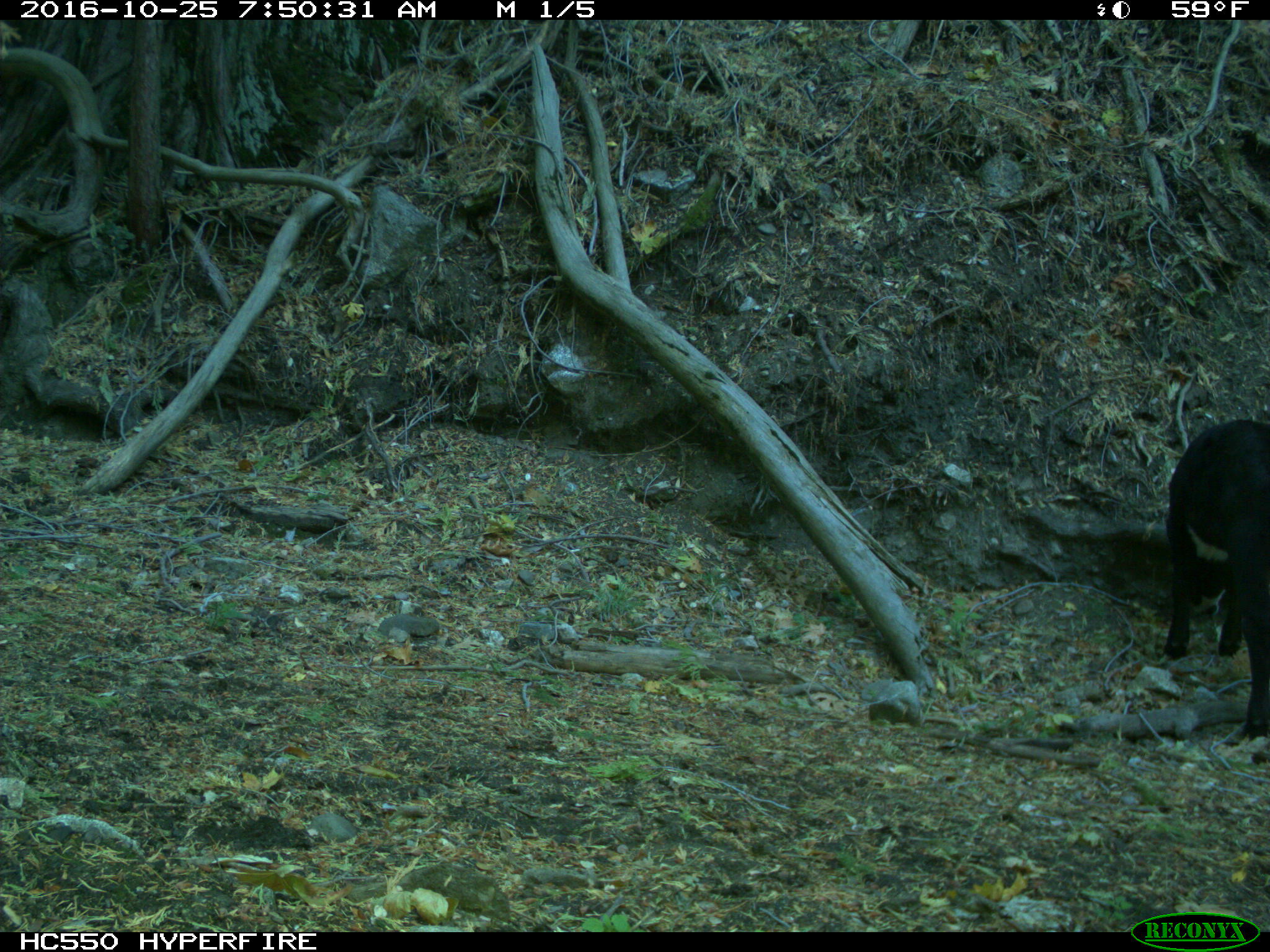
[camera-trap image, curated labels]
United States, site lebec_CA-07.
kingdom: Animalia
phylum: Chordata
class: Mammalia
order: Artiodactyla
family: Bovidae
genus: Bos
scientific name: Bos taurus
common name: domestic cow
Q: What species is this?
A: Bos taurus (domestic cow).